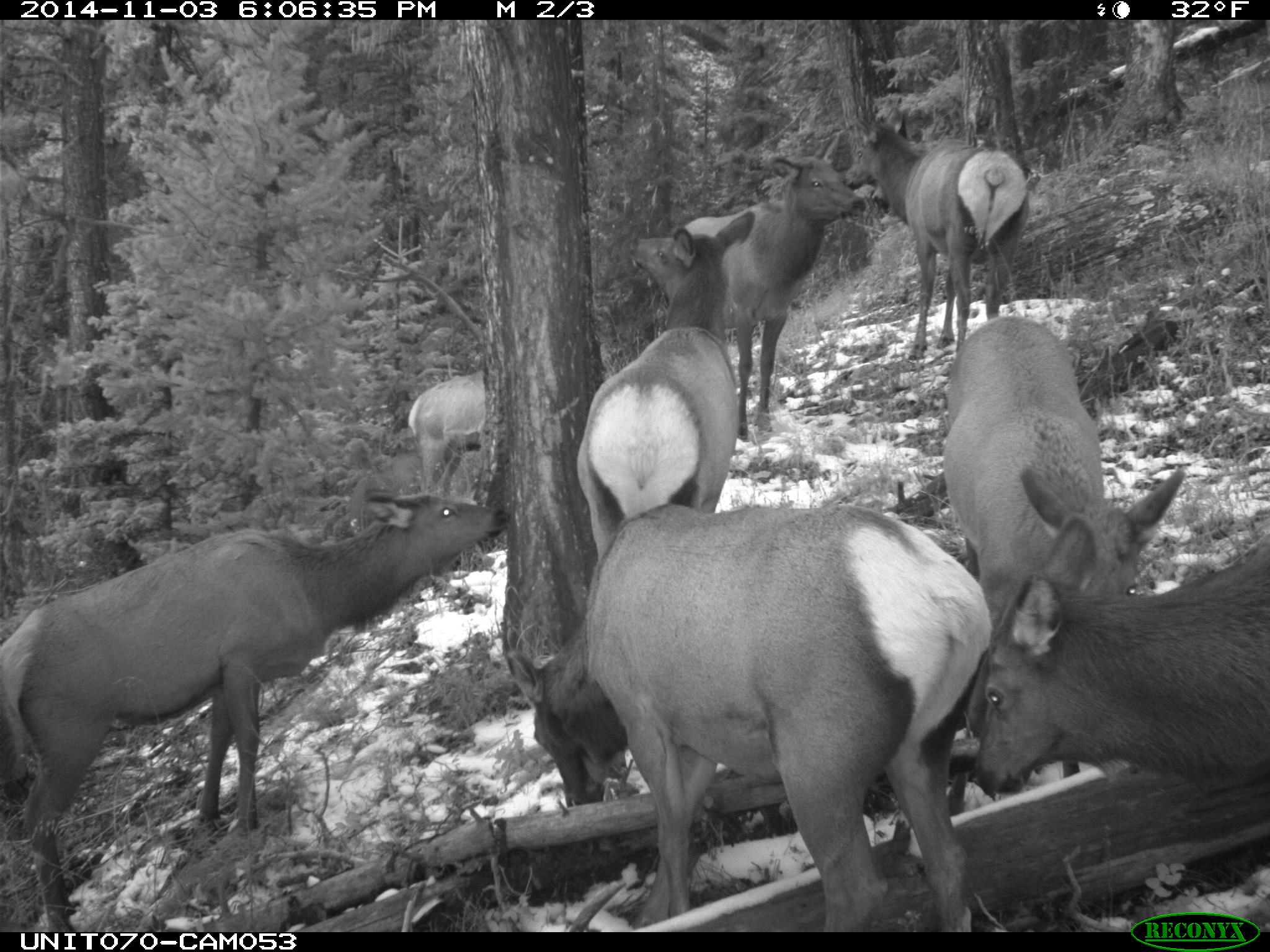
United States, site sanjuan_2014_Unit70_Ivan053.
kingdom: Animalia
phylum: Chordata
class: Mammalia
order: Artiodactyla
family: Cervidae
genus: Cervus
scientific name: Cervus elaphus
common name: red deer